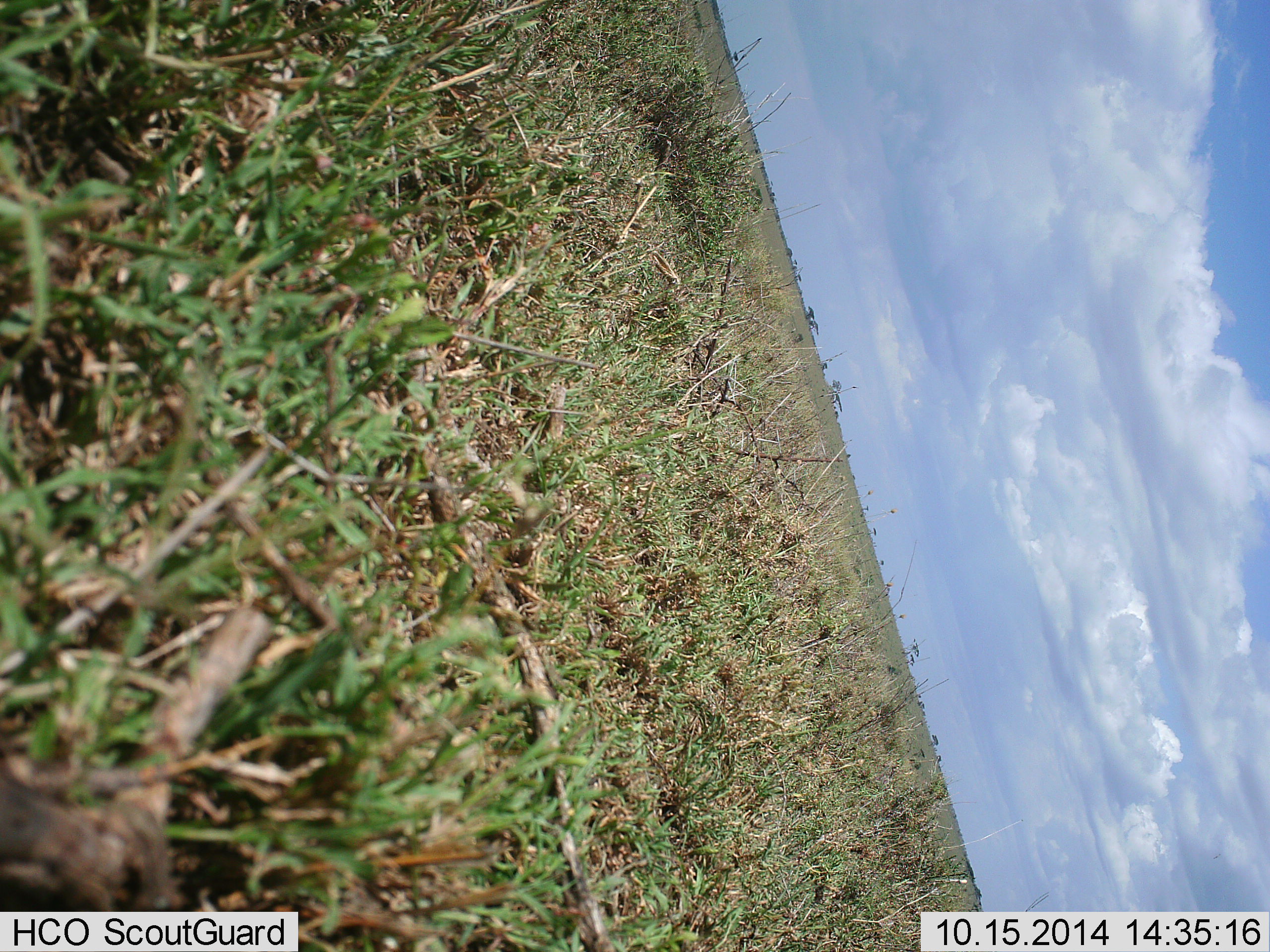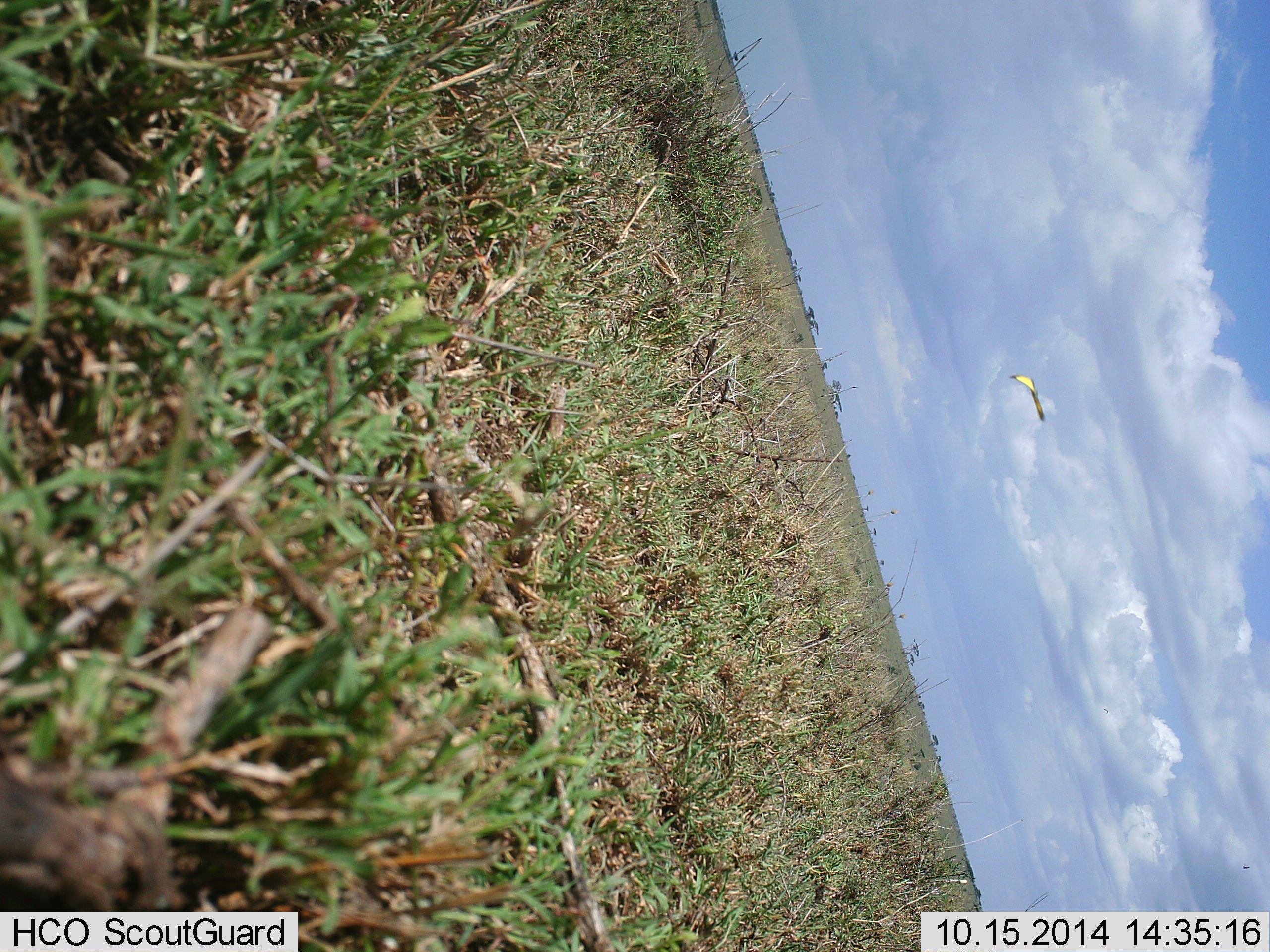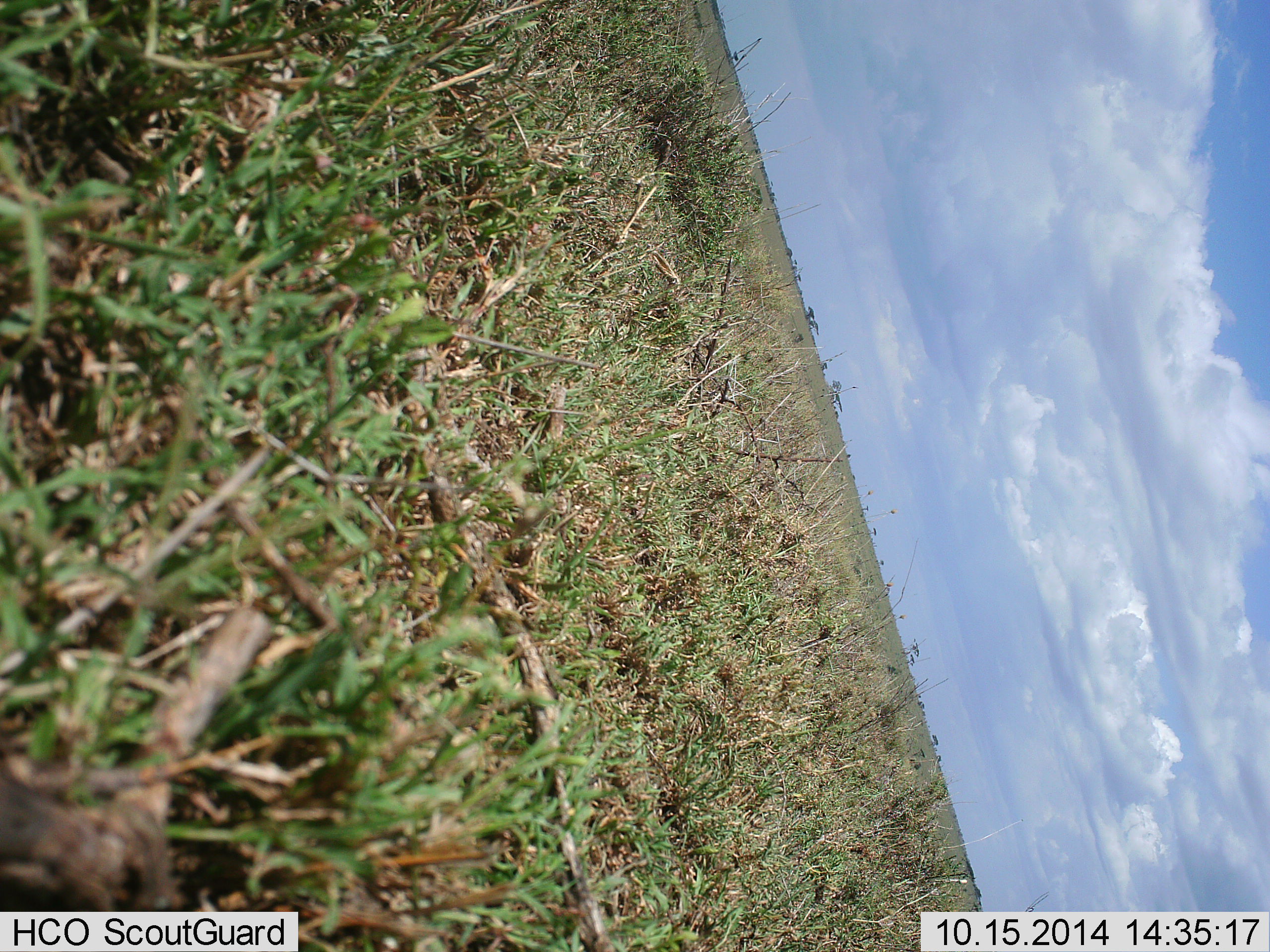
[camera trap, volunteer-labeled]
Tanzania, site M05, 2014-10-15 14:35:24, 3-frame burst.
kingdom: Animalia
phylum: Arthropoda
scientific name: Arthropoda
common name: arthropods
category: insectspider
Insectspider (arthropods) (Arthropoda), count 1. Behavior (volunteer vote fractions): standing 0%, resting 0%, moving 100%, interacting 0%. Young present (vote fraction): 0%. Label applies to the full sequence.